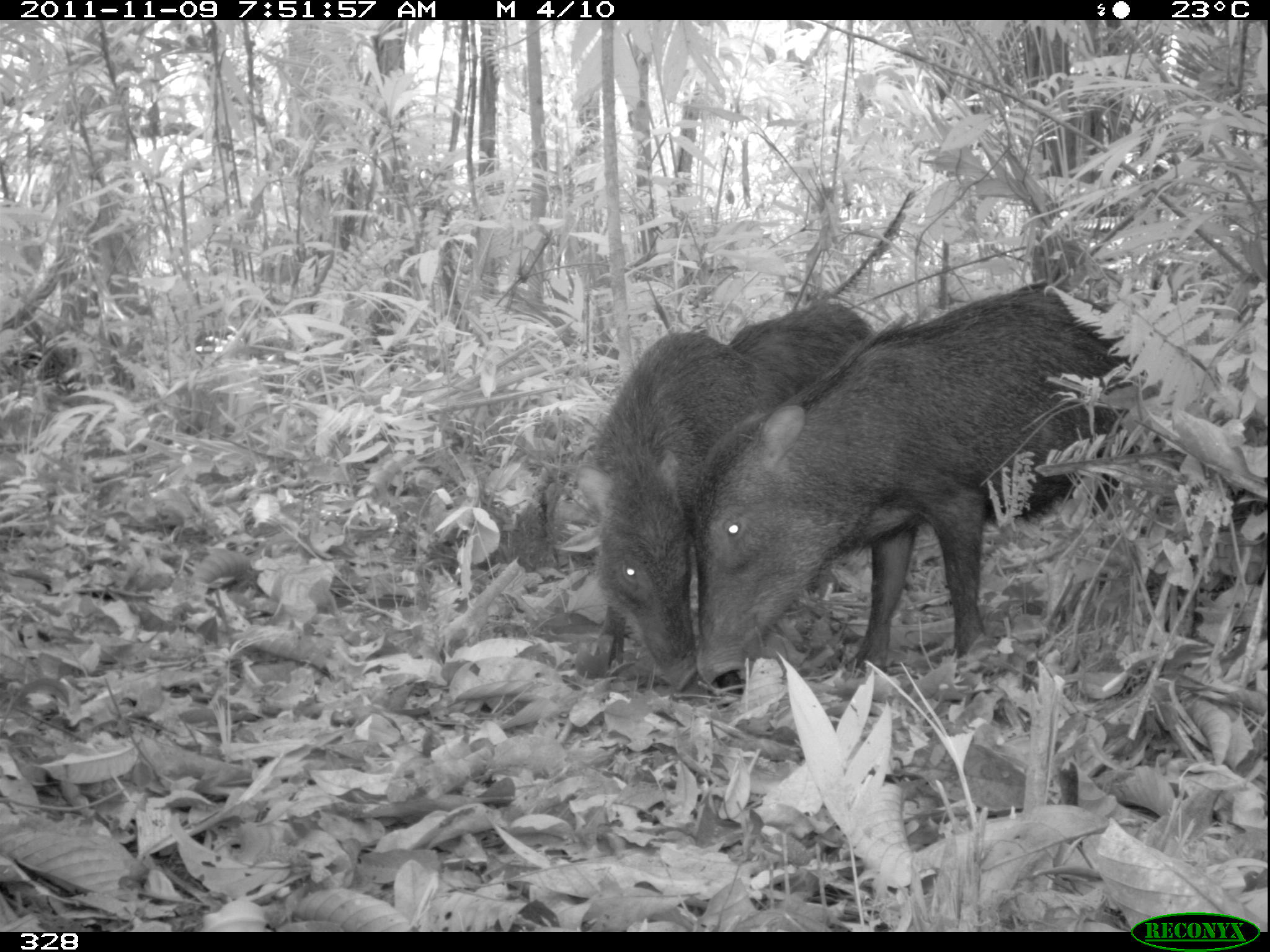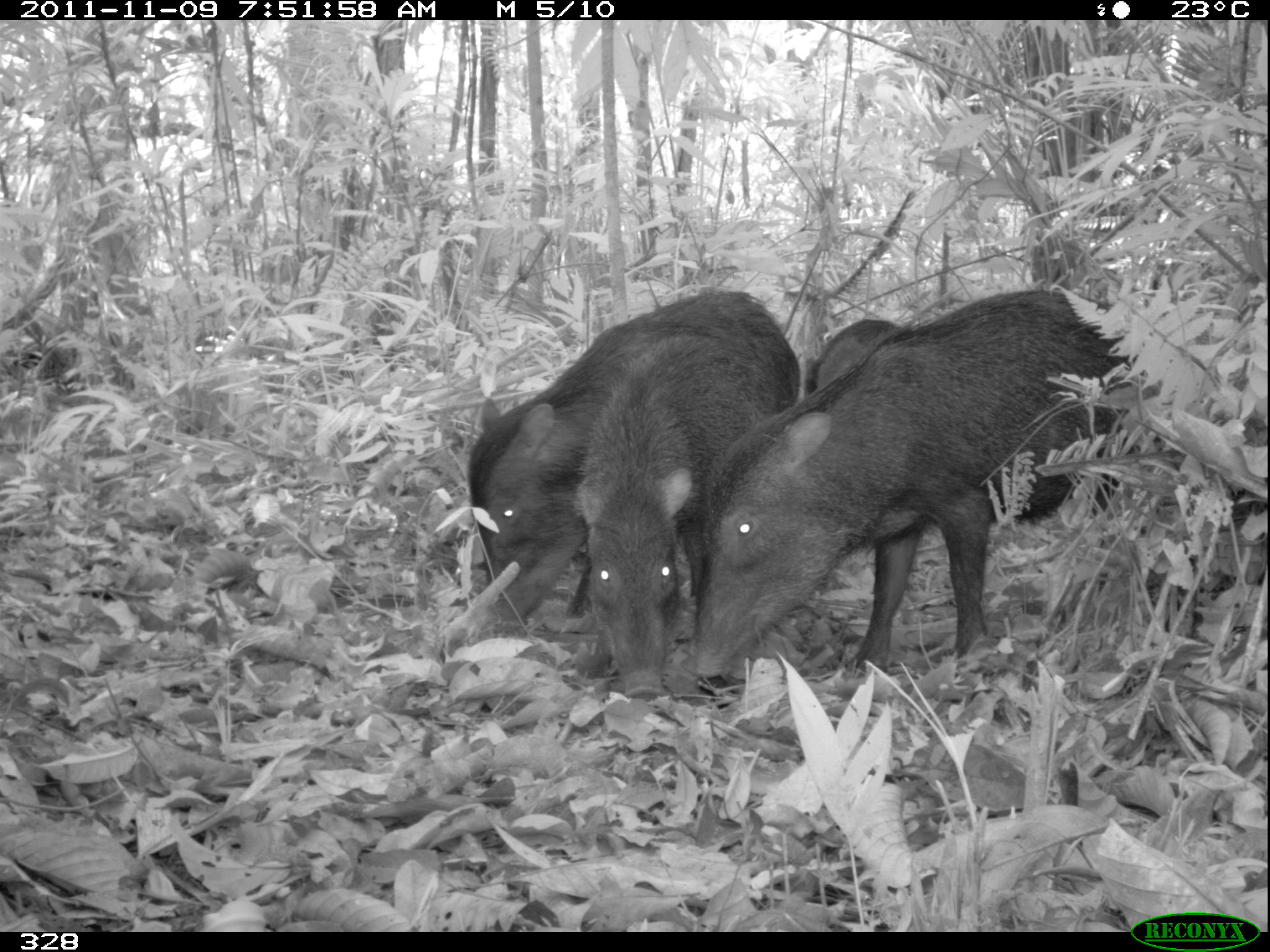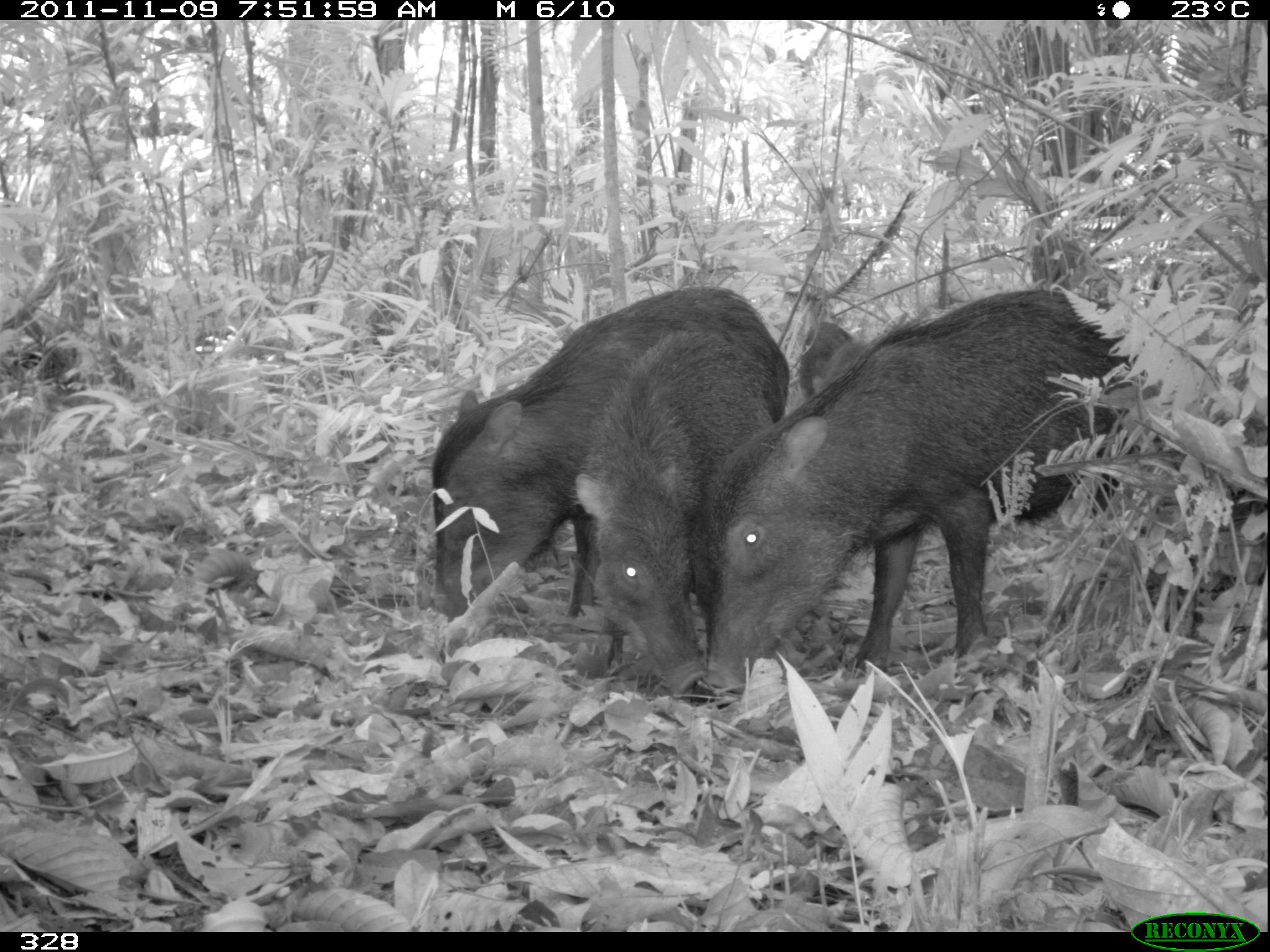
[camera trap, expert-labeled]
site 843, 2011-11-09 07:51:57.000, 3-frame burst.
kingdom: Animalia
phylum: Chordata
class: Mammalia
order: Artiodactyla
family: Tayassuidae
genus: Tayassu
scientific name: Tayassu pecari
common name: white-lipped peccary